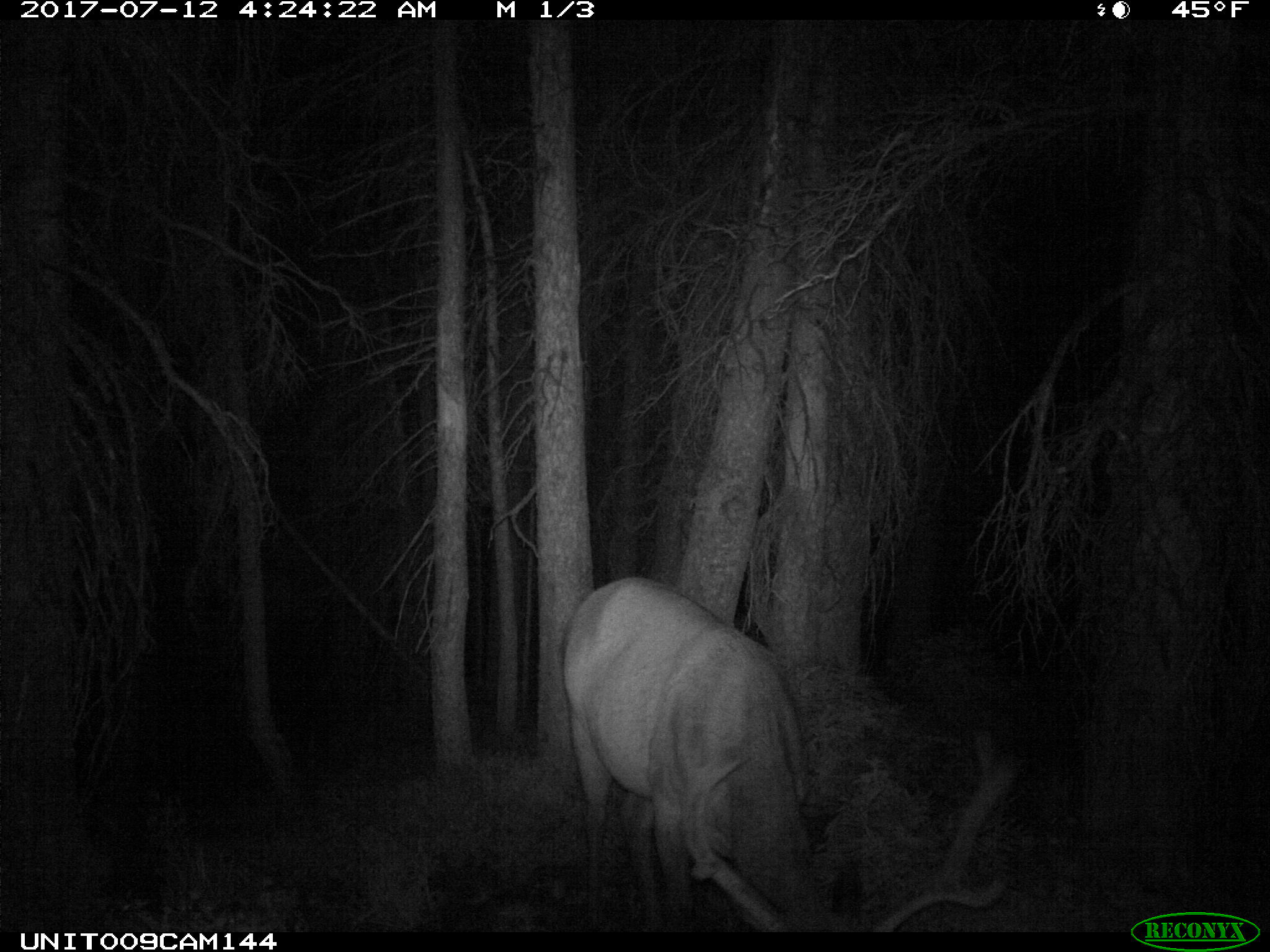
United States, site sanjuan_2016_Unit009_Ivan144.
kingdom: Animalia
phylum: Chordata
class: Mammalia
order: Artiodactyla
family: Cervidae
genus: Cervus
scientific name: Cervus elaphus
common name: red deer